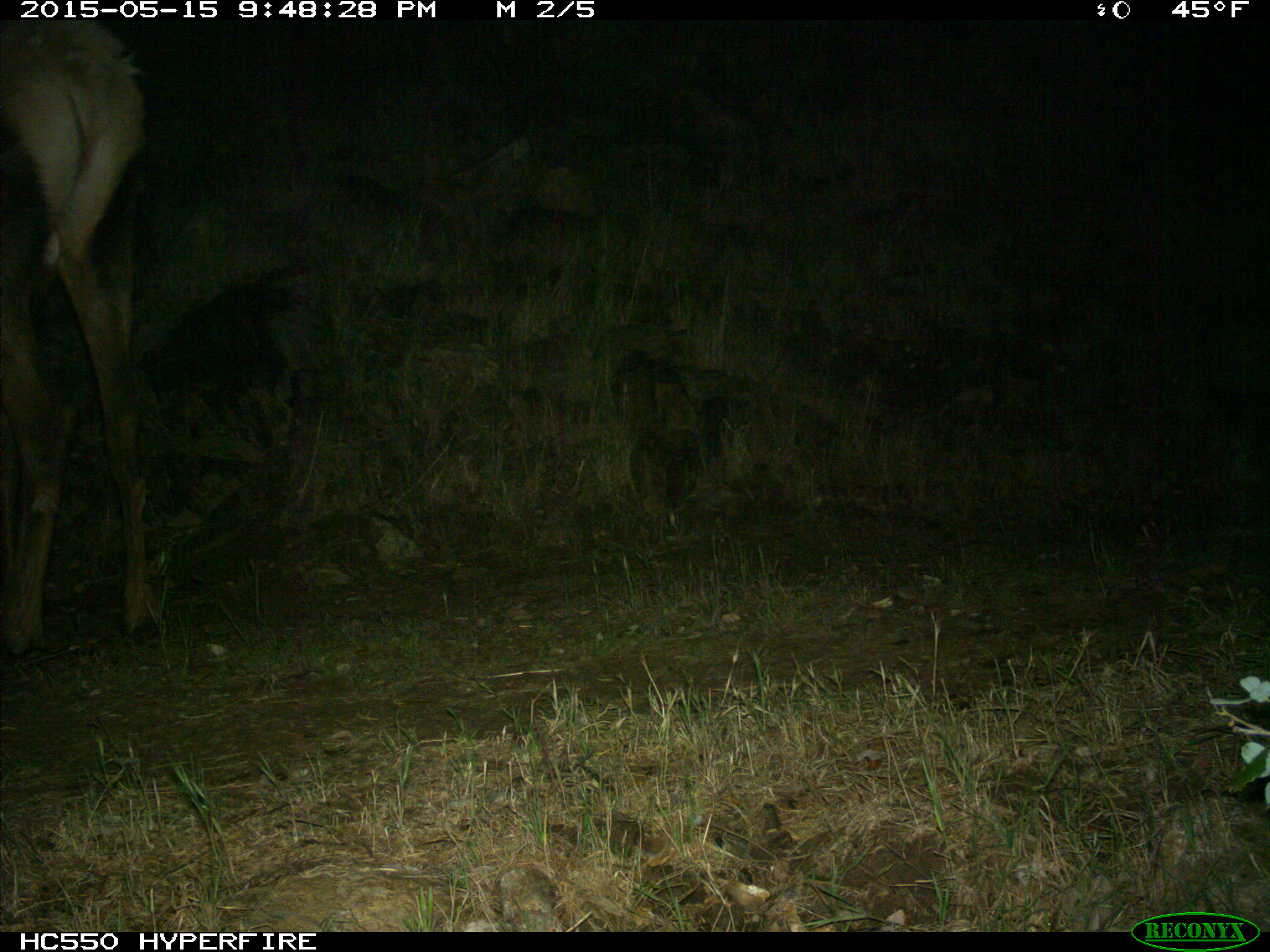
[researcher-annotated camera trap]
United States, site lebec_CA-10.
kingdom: Animalia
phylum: Chordata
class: Mammalia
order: Artiodactyla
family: Cervidae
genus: Cervus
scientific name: Cervus canadensis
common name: elk